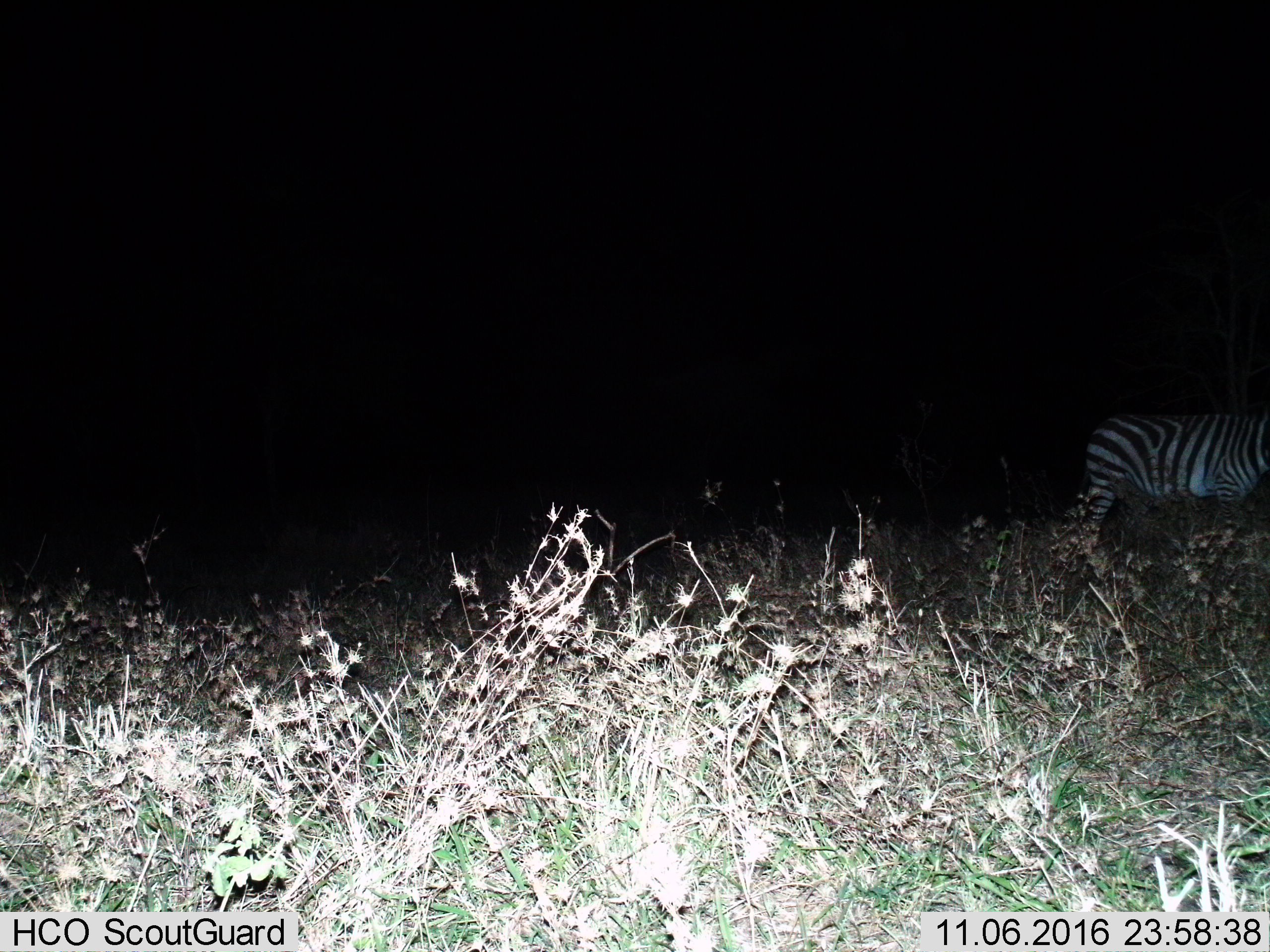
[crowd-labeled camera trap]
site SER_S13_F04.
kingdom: Animalia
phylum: Chordata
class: Mammalia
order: Perissodactyla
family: Equidae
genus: Equus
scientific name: Equus quagga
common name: plains zebra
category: zebraplains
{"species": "zebraplains (plains zebra) (Equus quagga)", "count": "1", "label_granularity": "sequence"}